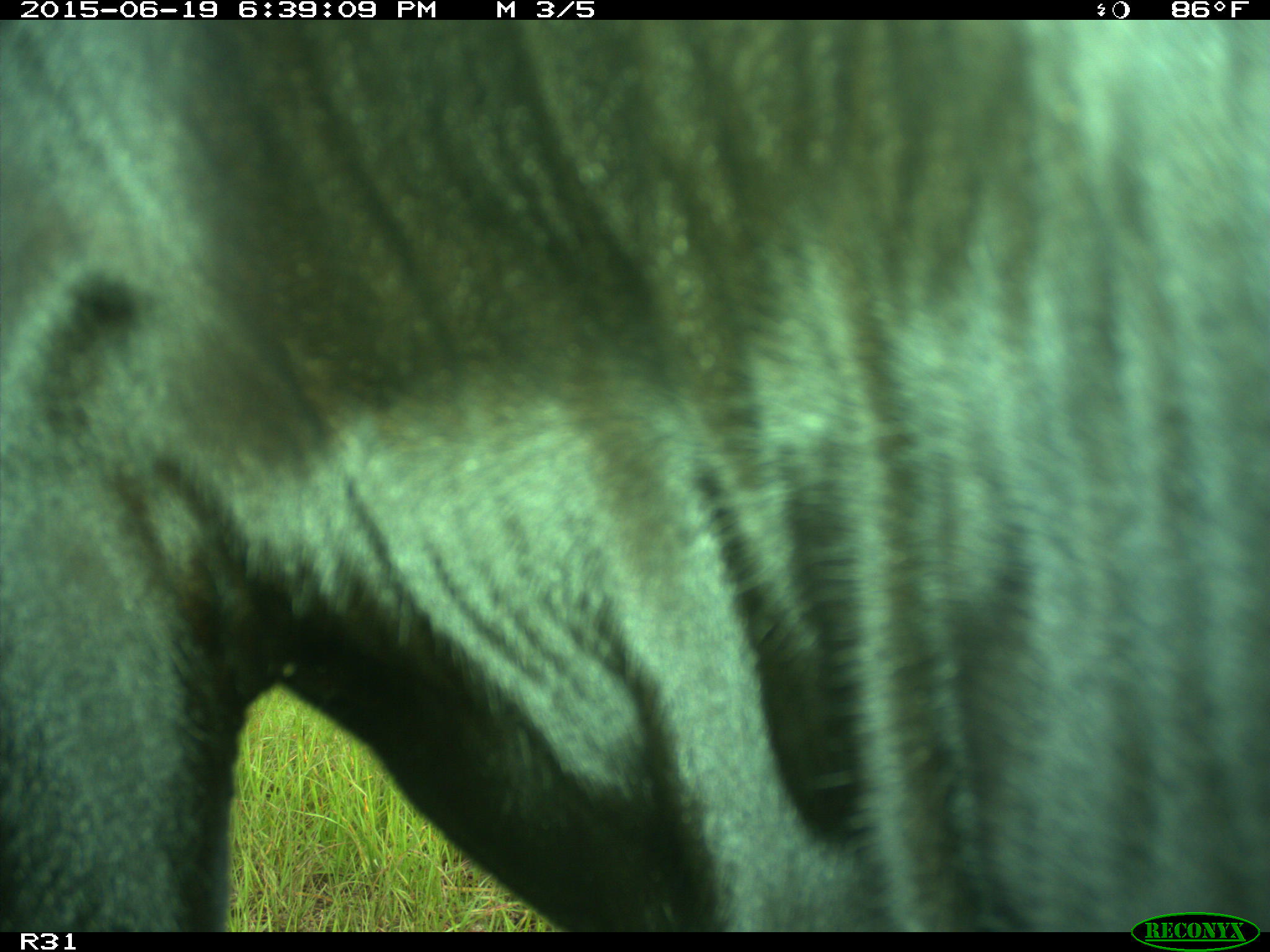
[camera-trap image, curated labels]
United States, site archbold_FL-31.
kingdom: Animalia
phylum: Chordata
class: Mammalia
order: Artiodactyla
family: Bovidae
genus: Bos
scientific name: Bos taurus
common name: domestic cow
Bos taurus (domestic cow).